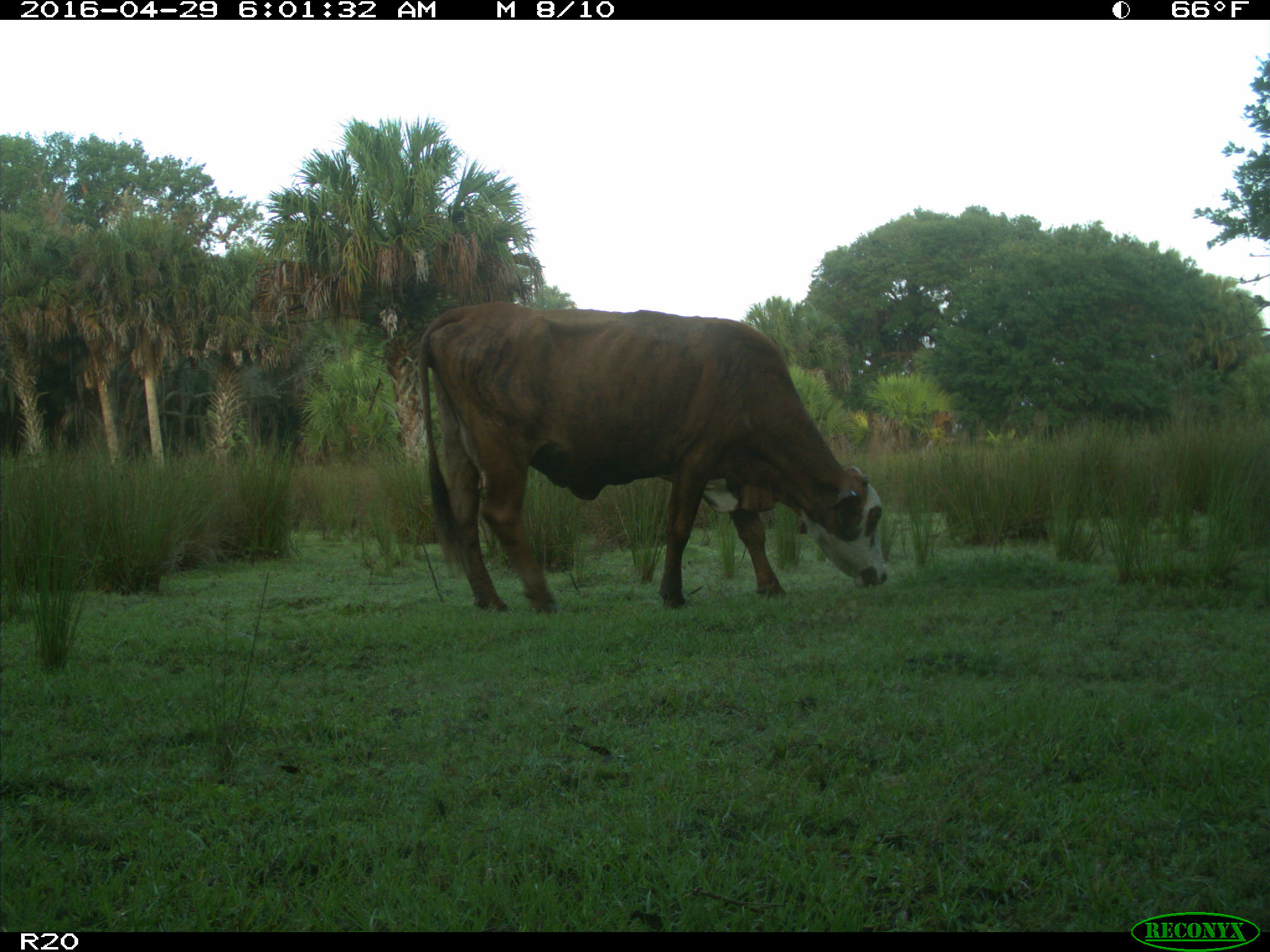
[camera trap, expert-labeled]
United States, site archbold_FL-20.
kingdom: Animalia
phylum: Chordata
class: Mammalia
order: Artiodactyla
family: Bovidae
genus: Bos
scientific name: Bos taurus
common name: domestic cow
Bos taurus (domestic cow).